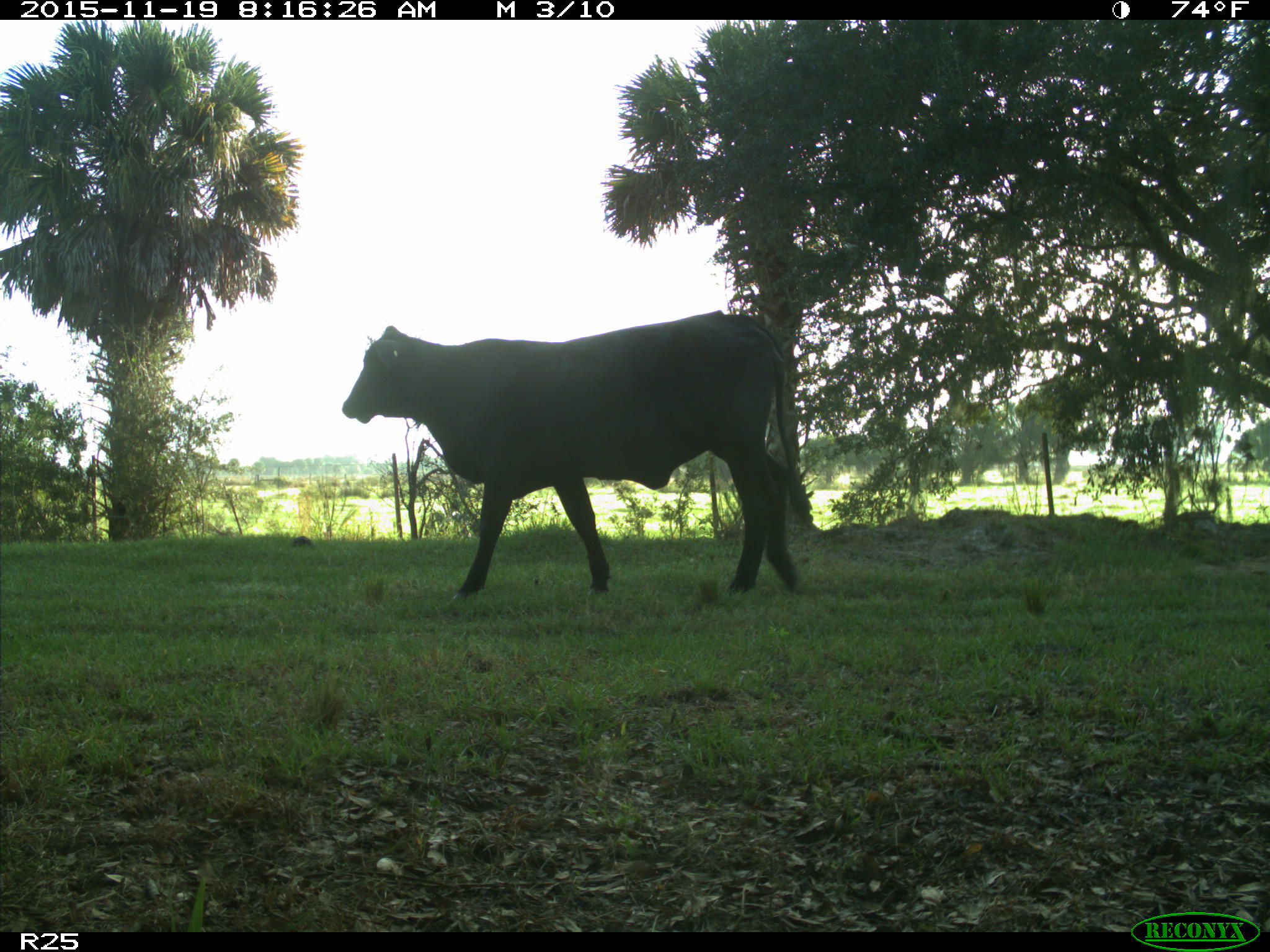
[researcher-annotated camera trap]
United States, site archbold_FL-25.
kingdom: Animalia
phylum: Chordata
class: Mammalia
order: Artiodactyla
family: Bovidae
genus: Bos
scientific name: Bos taurus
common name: domestic cow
Bos taurus (domestic cow).